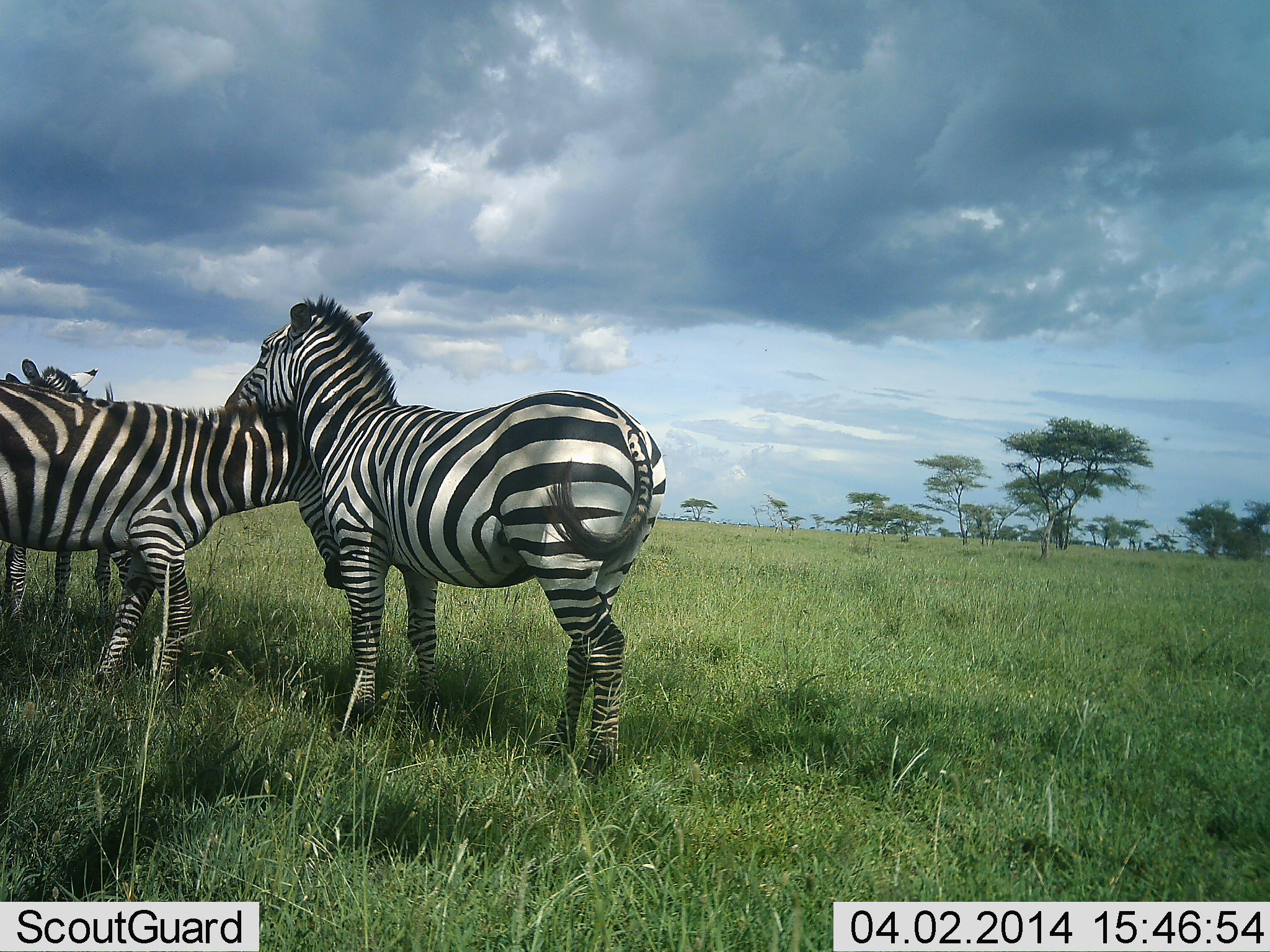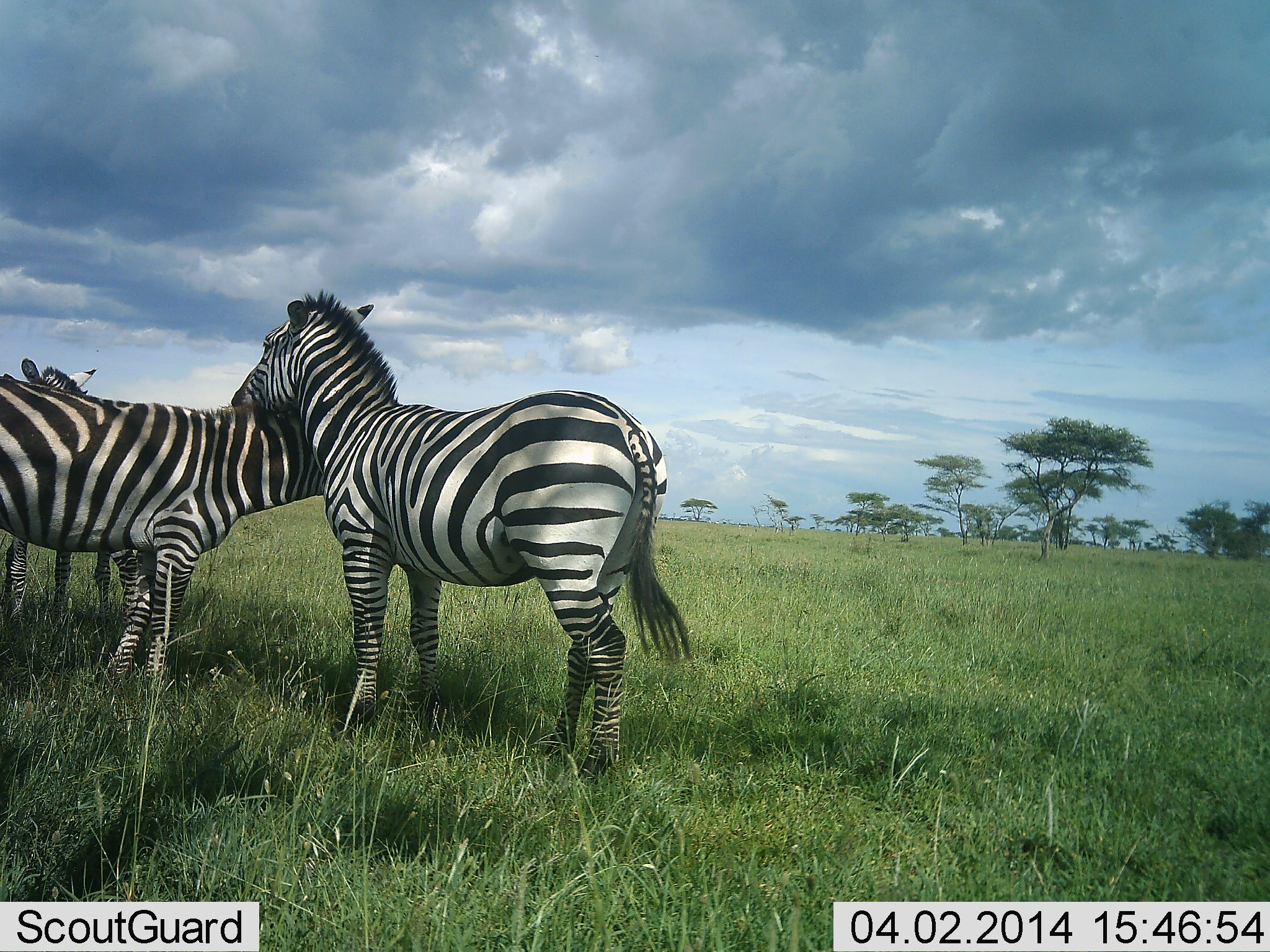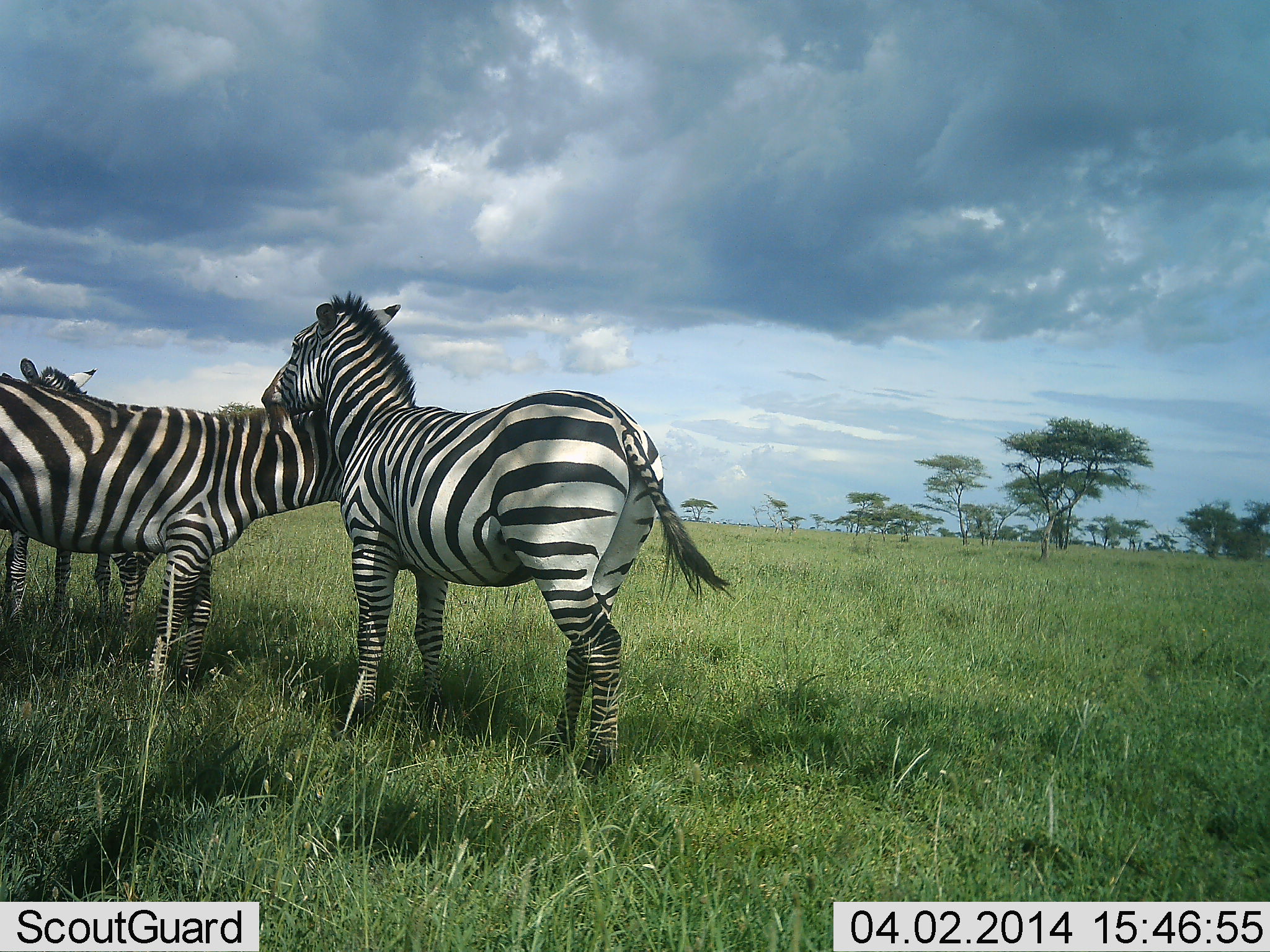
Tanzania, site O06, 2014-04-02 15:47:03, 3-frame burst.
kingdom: Animalia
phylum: Chordata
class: Mammalia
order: Perissodactyla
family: Equidae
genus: Equus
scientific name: Equus quagga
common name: plains zebra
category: zebra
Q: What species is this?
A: Zebra (plains zebra) (Equus quagga).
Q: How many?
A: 3.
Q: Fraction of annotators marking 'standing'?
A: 90%.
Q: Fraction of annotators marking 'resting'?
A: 0%.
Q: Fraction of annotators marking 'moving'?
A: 0%.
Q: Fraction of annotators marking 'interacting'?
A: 50%.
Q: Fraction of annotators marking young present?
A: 0%.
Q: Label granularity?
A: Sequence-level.